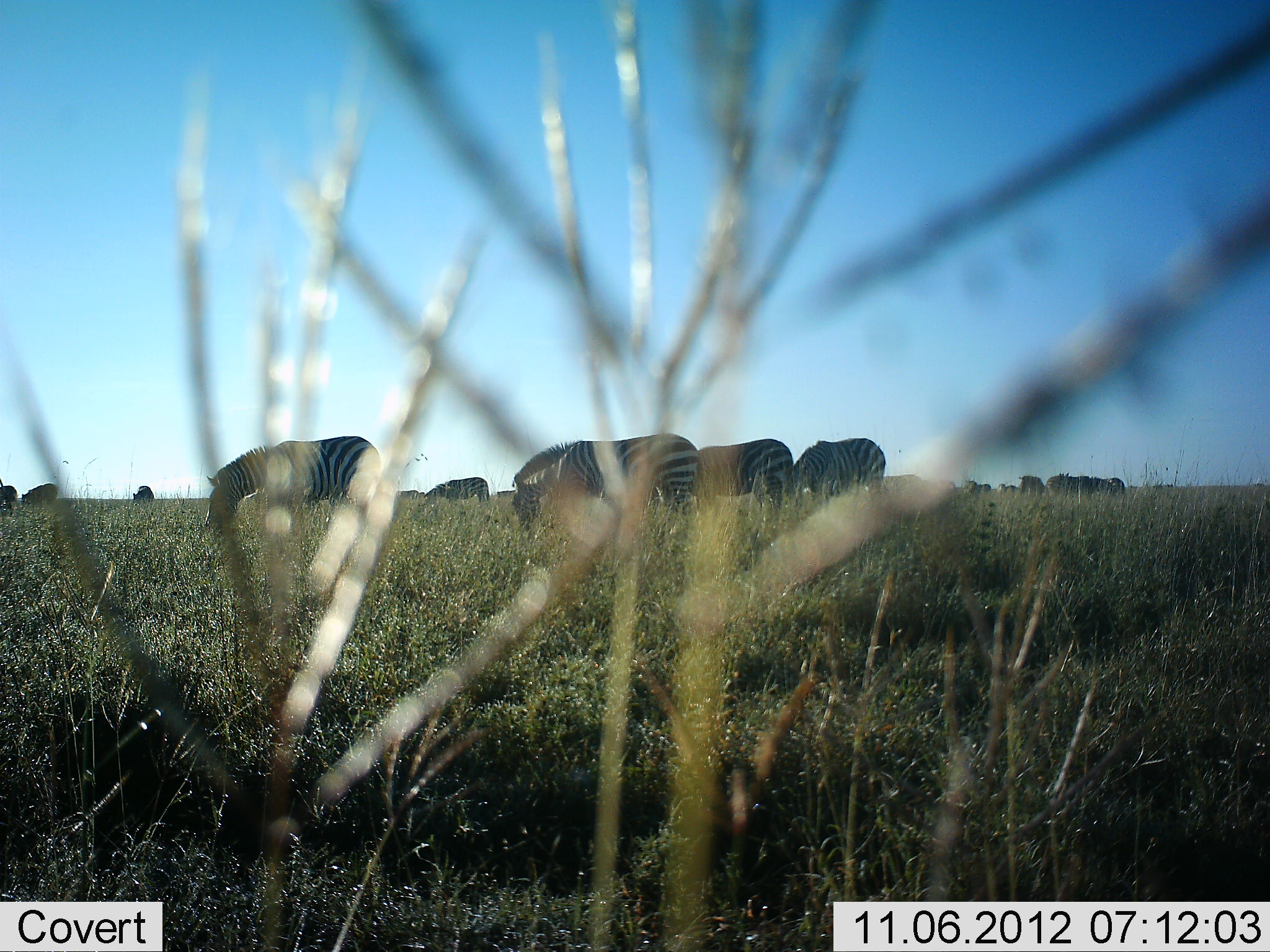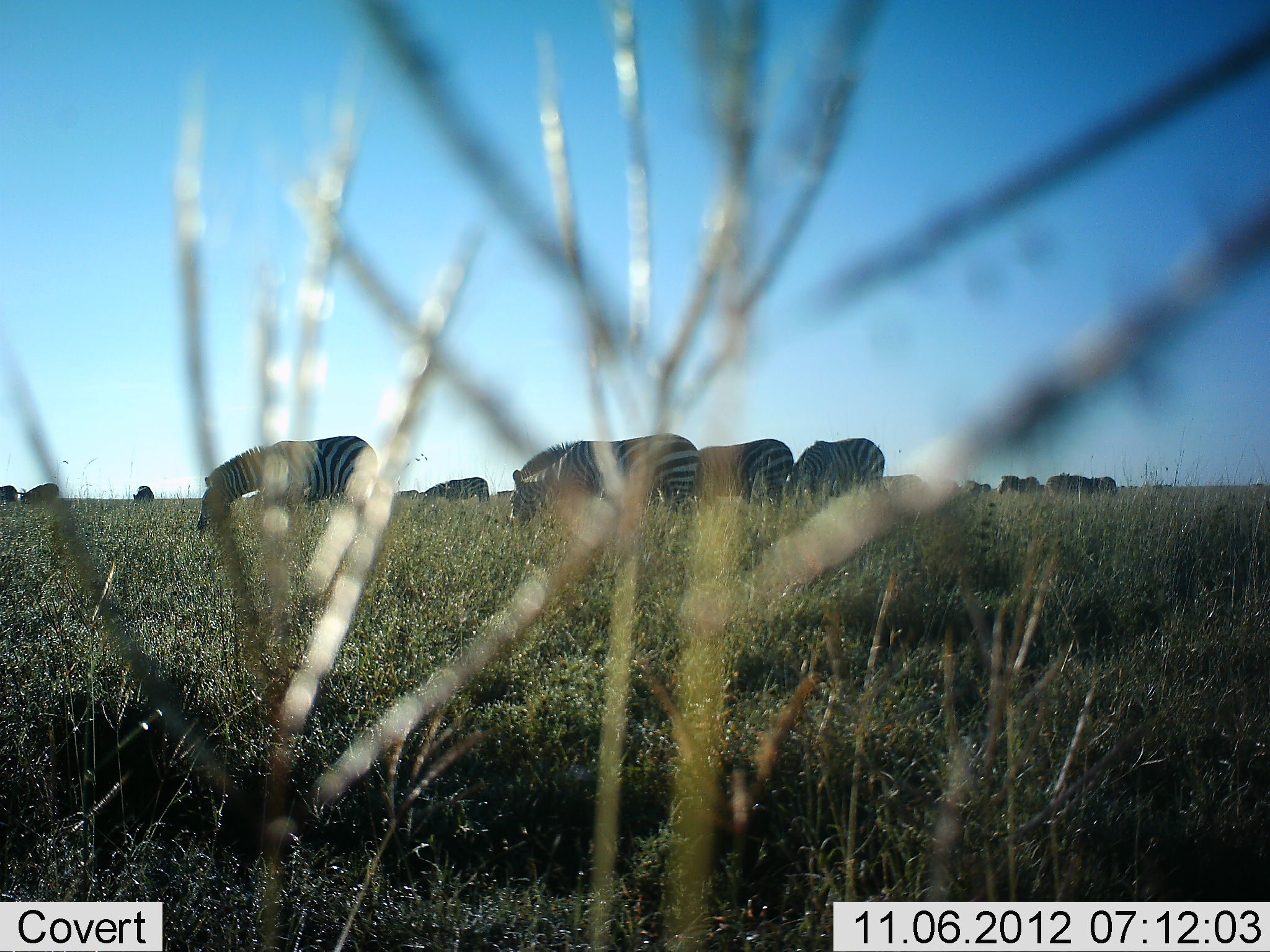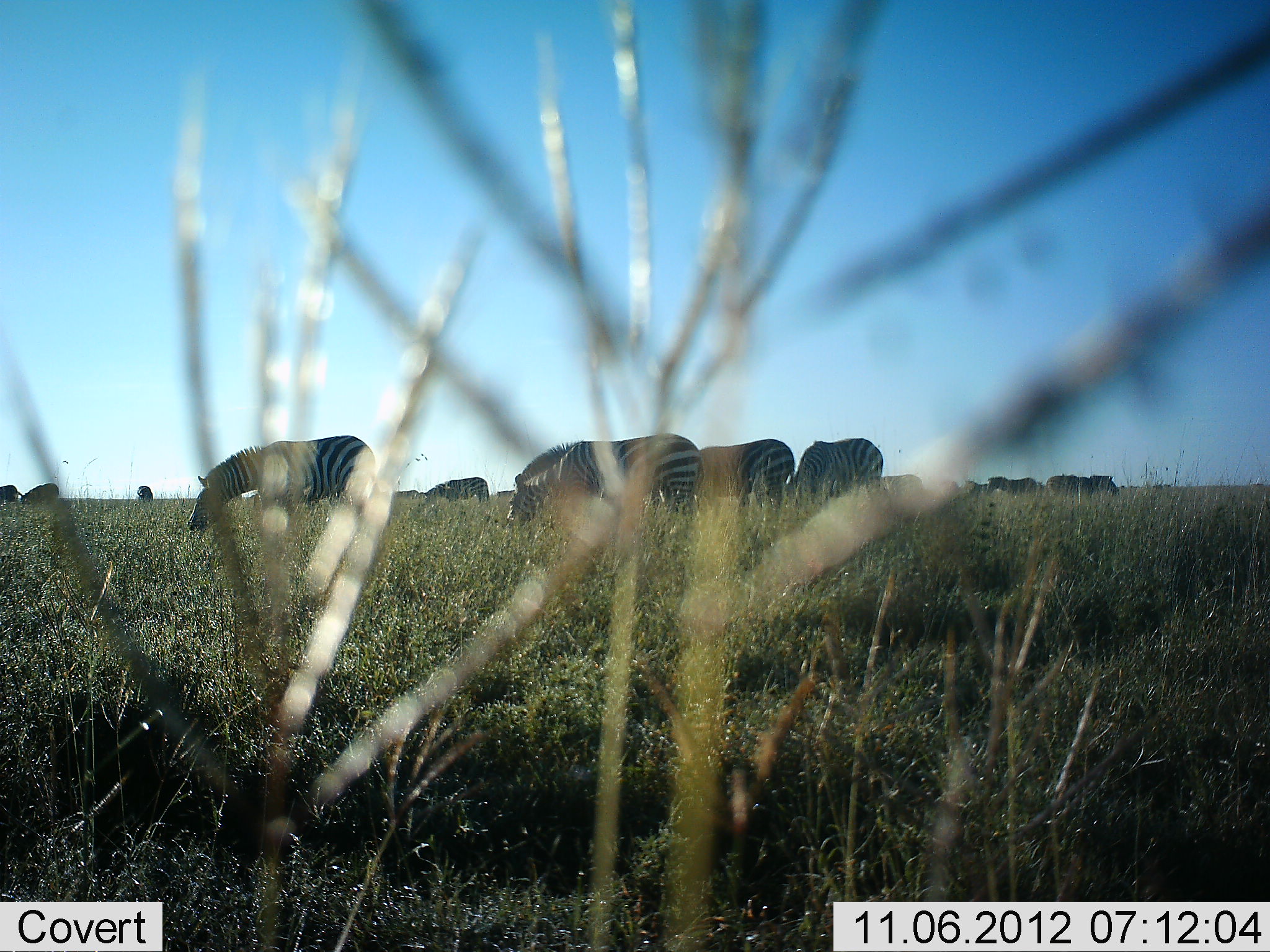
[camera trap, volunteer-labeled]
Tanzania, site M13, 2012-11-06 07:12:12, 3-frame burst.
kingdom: Animalia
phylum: Chordata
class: Mammalia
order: Perissodactyla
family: Equidae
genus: Equus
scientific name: Equus quagga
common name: plains zebra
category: zebra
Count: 11-50.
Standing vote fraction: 60%.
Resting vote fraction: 0%.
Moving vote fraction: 10%.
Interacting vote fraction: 0%.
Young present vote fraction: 0%.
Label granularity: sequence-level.